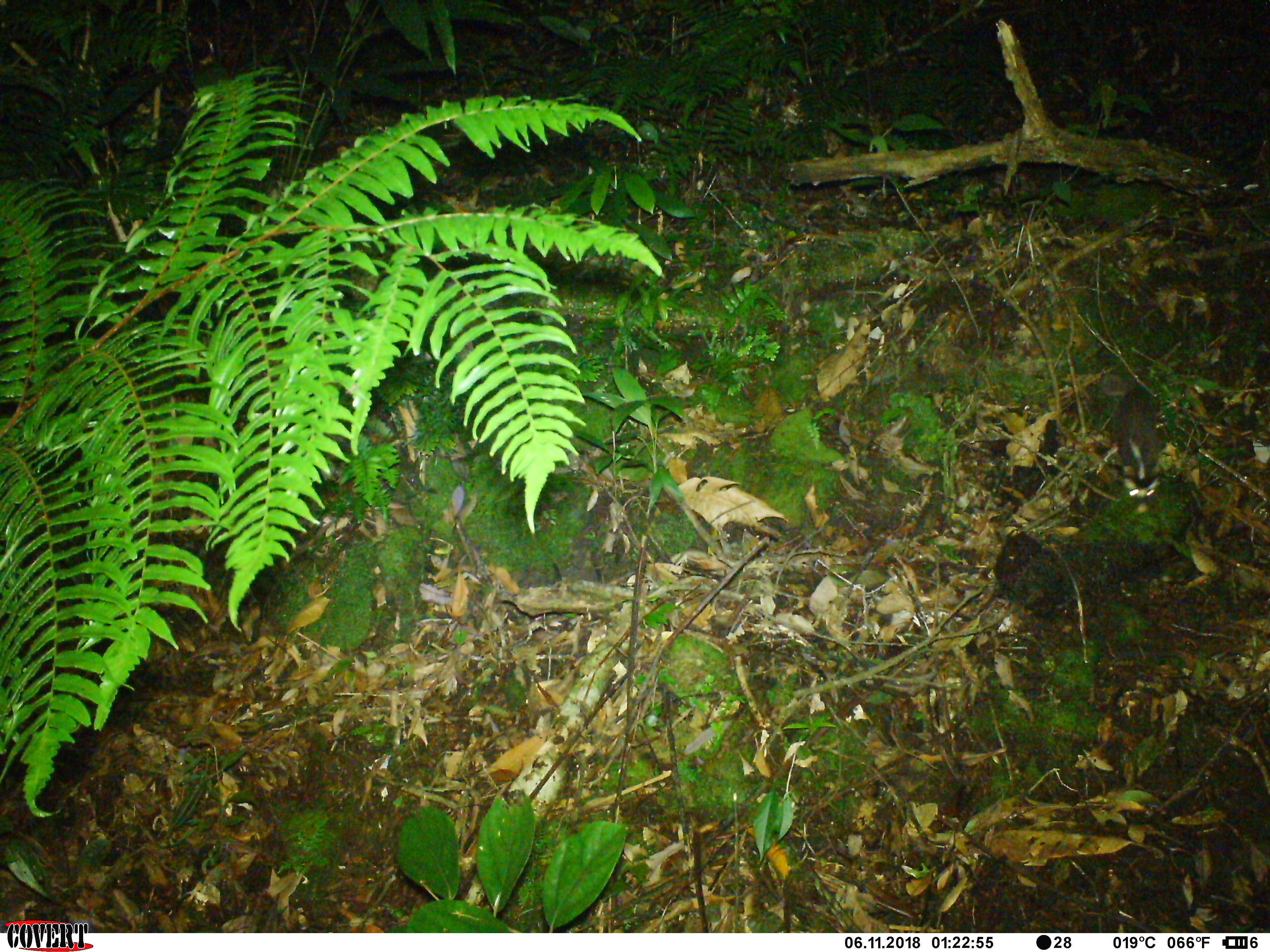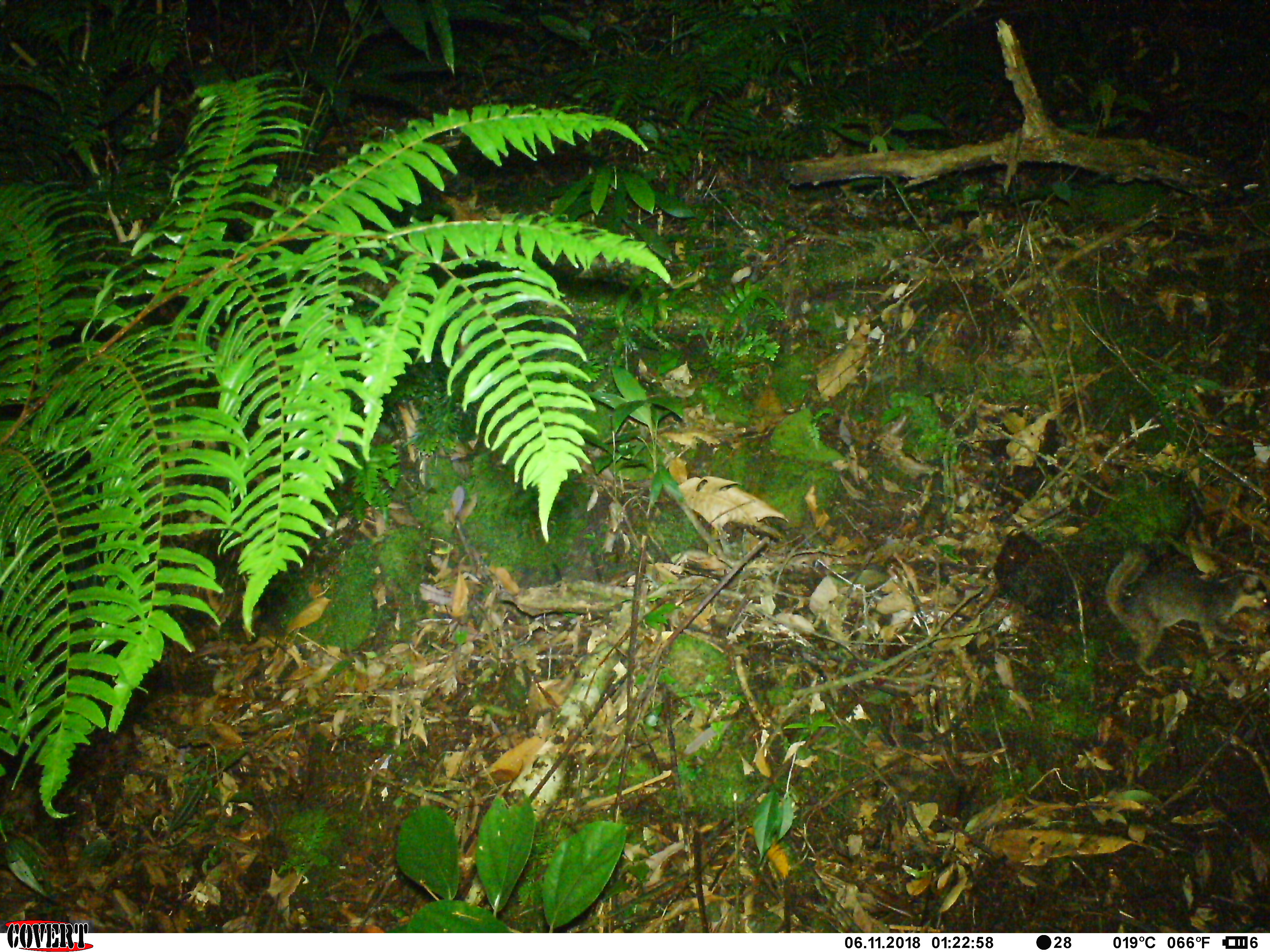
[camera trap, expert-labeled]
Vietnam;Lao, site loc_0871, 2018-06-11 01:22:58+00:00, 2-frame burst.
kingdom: Animalia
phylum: Chordata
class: Mammalia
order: Carnivora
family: Mustelidae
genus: Melogale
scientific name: Melogale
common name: ferret badger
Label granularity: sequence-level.